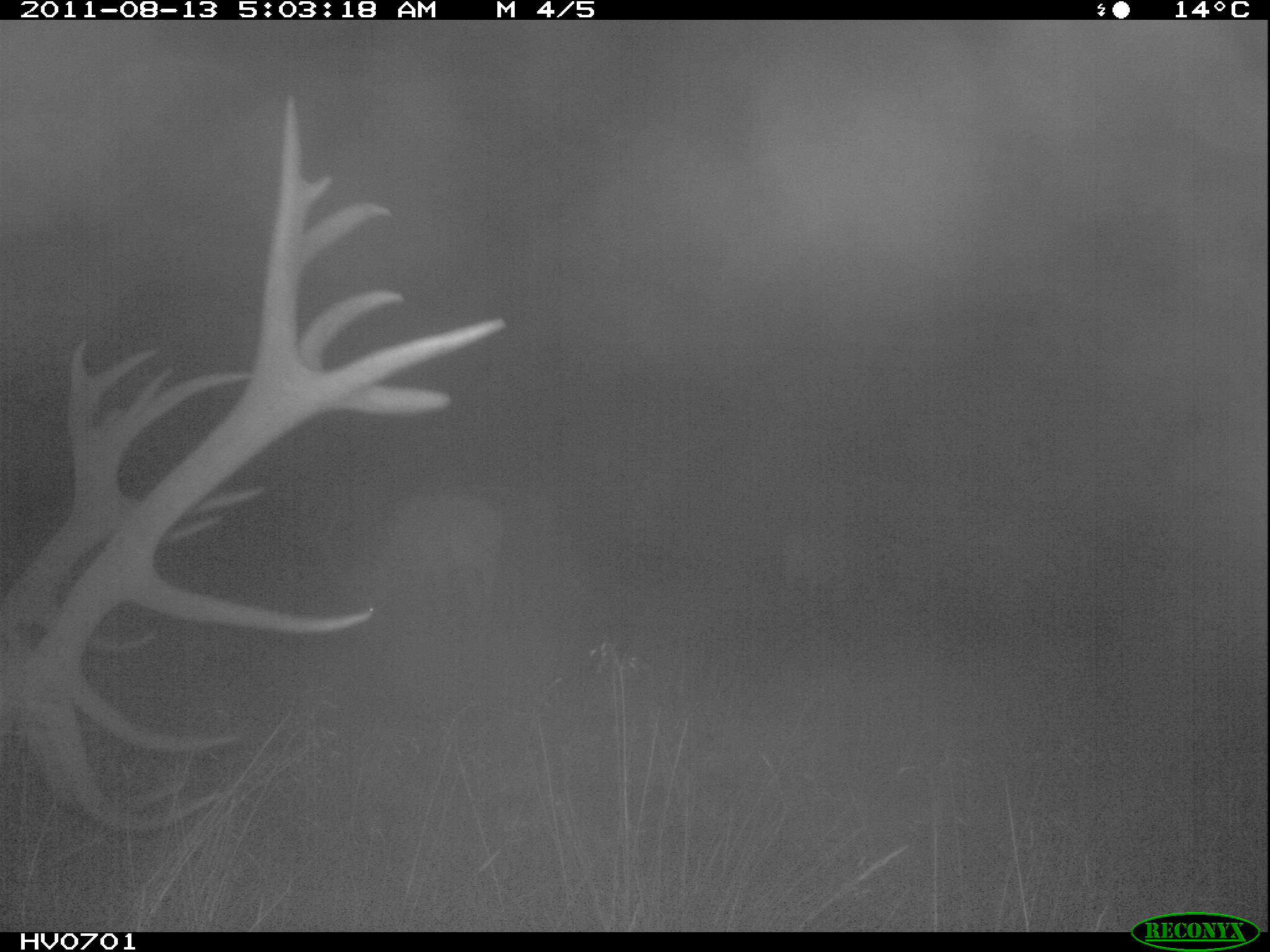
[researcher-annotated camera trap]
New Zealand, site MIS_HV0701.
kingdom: Animalia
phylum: Chordata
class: Mammalia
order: Artiodactyla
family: Cervidae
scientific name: Cervidae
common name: deer